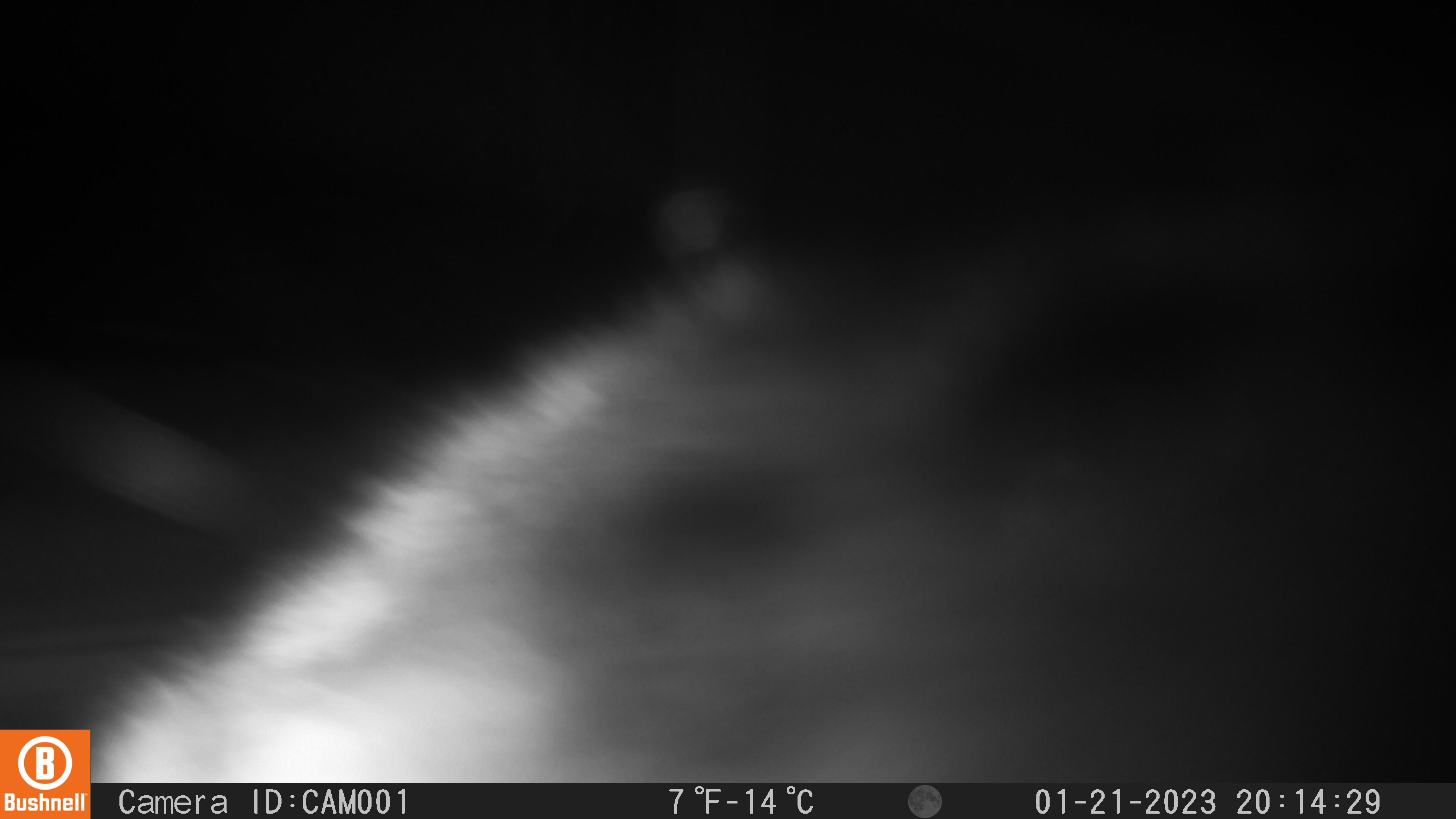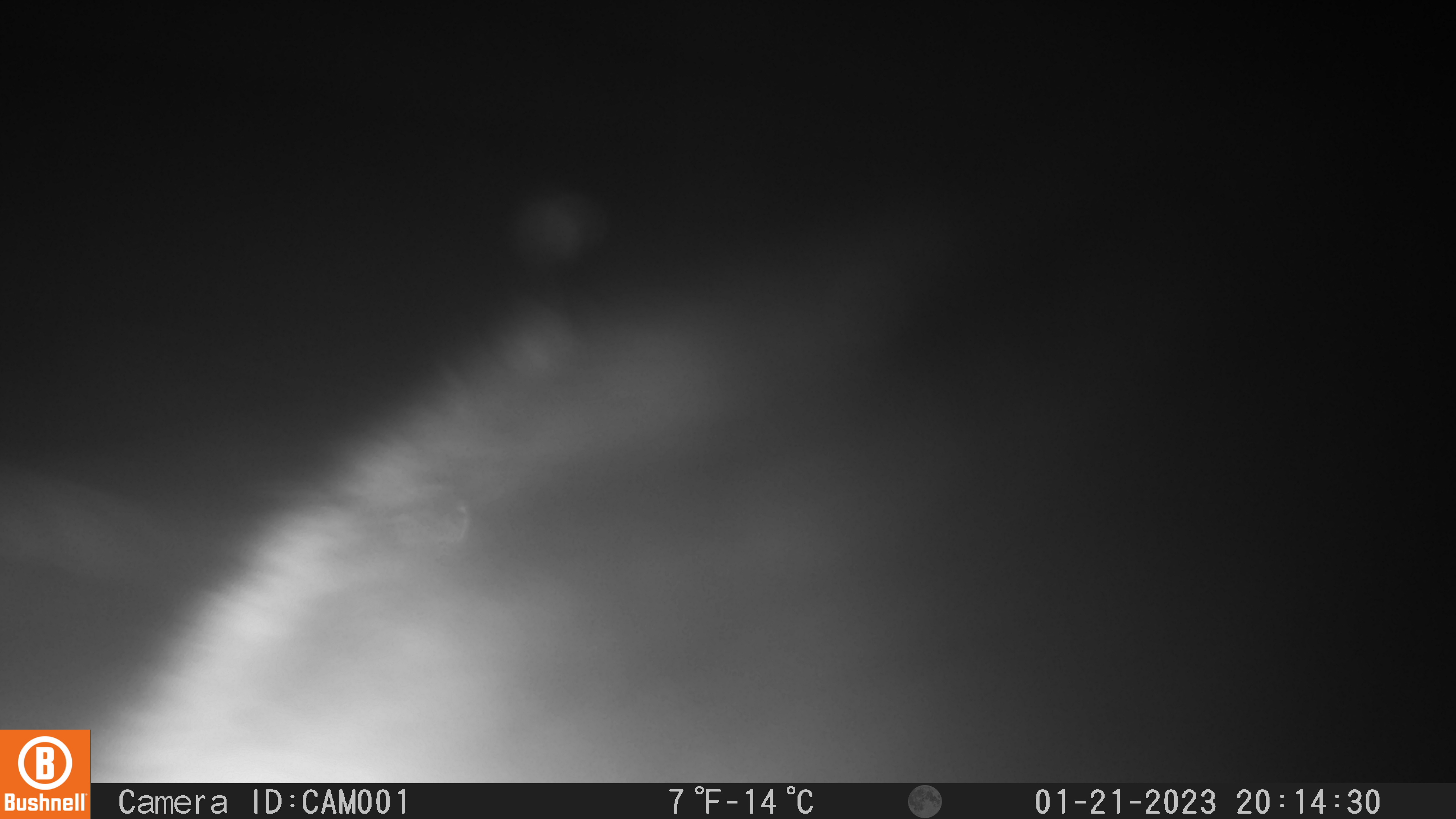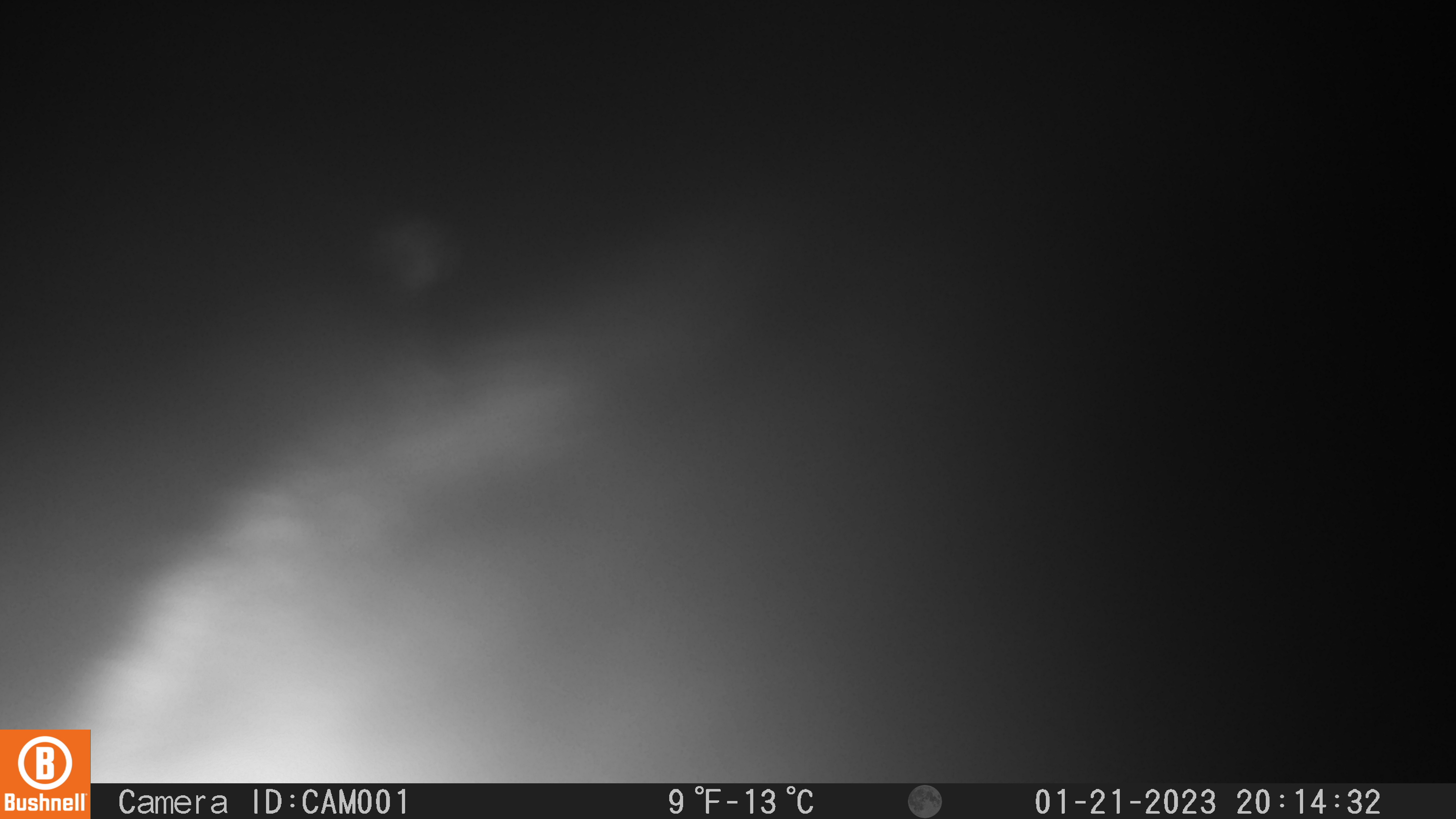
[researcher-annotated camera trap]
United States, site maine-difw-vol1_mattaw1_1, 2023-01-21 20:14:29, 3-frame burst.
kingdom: Animalia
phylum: Chordata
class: Mammalia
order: Carnivora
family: Mustelidae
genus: Pekania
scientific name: Pekania pennanti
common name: fisher